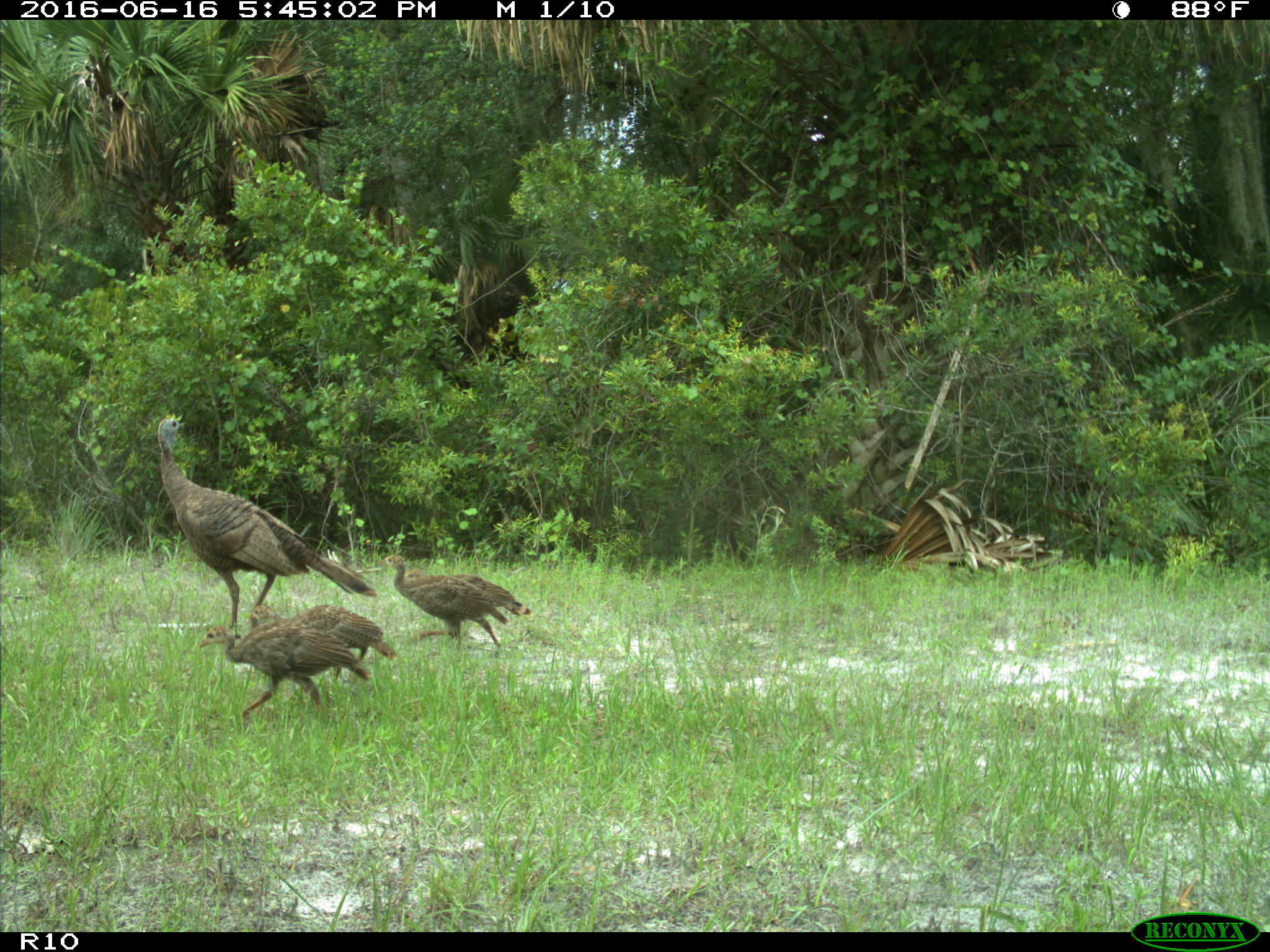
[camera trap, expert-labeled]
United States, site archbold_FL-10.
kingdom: Animalia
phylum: Chordata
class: Aves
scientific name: Aves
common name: birds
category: unidentified bird